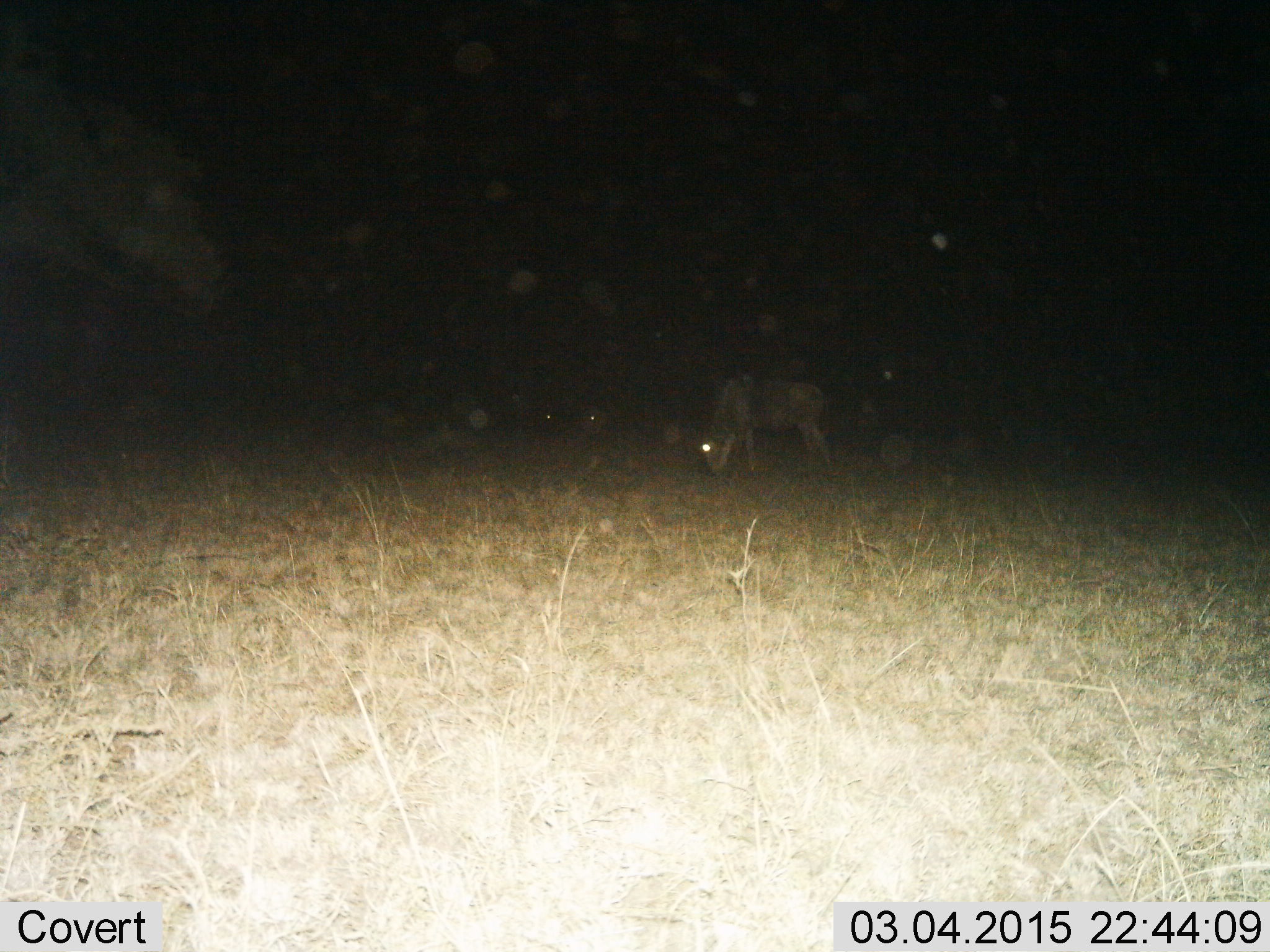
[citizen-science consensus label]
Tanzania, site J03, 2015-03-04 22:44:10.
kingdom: Animalia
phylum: Chordata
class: Mammalia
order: Artiodactyla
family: Bovidae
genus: Connochaetes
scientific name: Connochaetes taurinus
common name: blue wildebeest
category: wildebeest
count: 1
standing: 40%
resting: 10%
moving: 0%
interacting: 0%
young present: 0%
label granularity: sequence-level